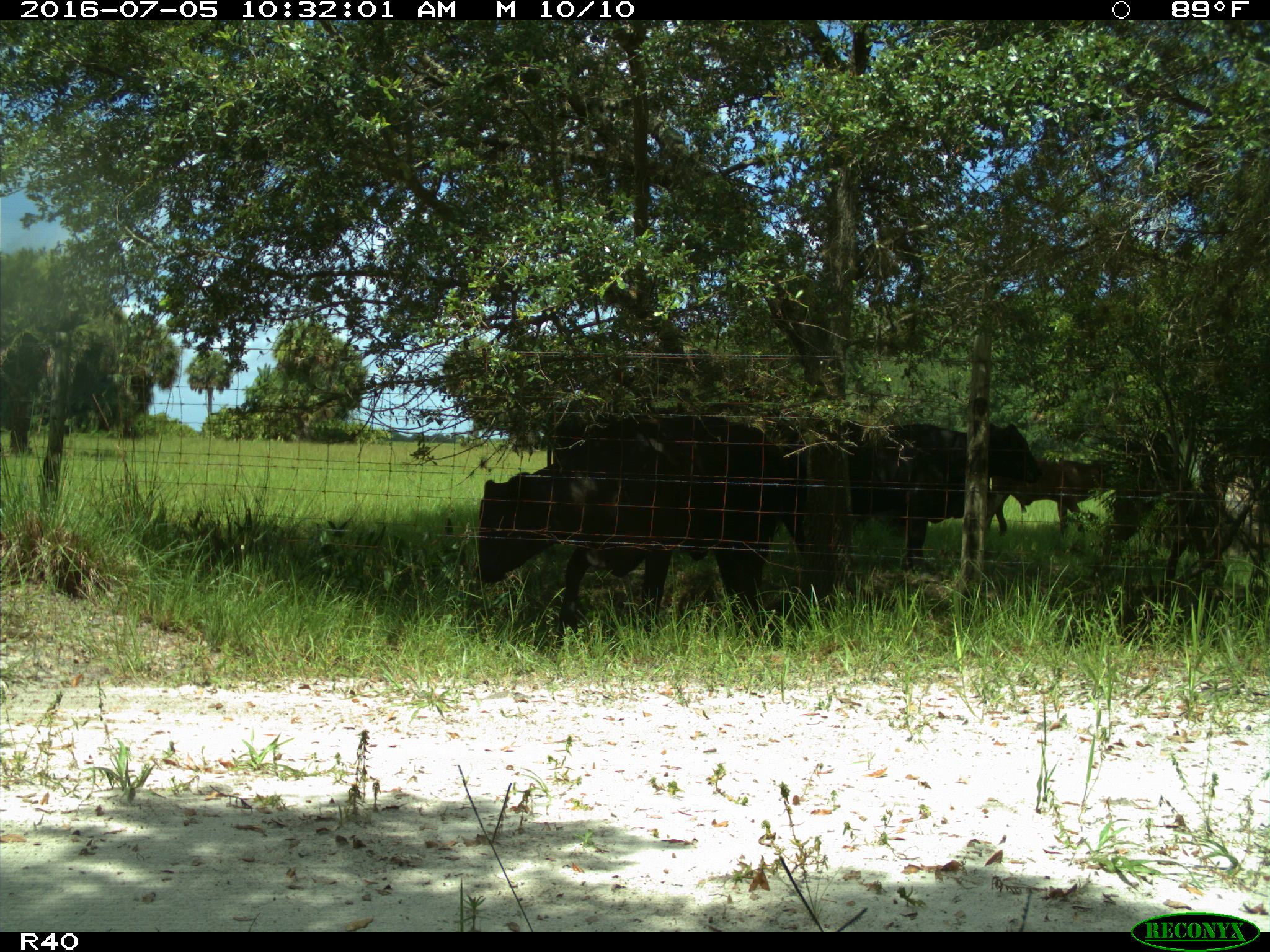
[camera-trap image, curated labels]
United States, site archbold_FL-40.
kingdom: Animalia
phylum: Chordata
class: Mammalia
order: Artiodactyla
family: Bovidae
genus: Bos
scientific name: Bos taurus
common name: domestic cow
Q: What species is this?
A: Bos taurus (domestic cow).